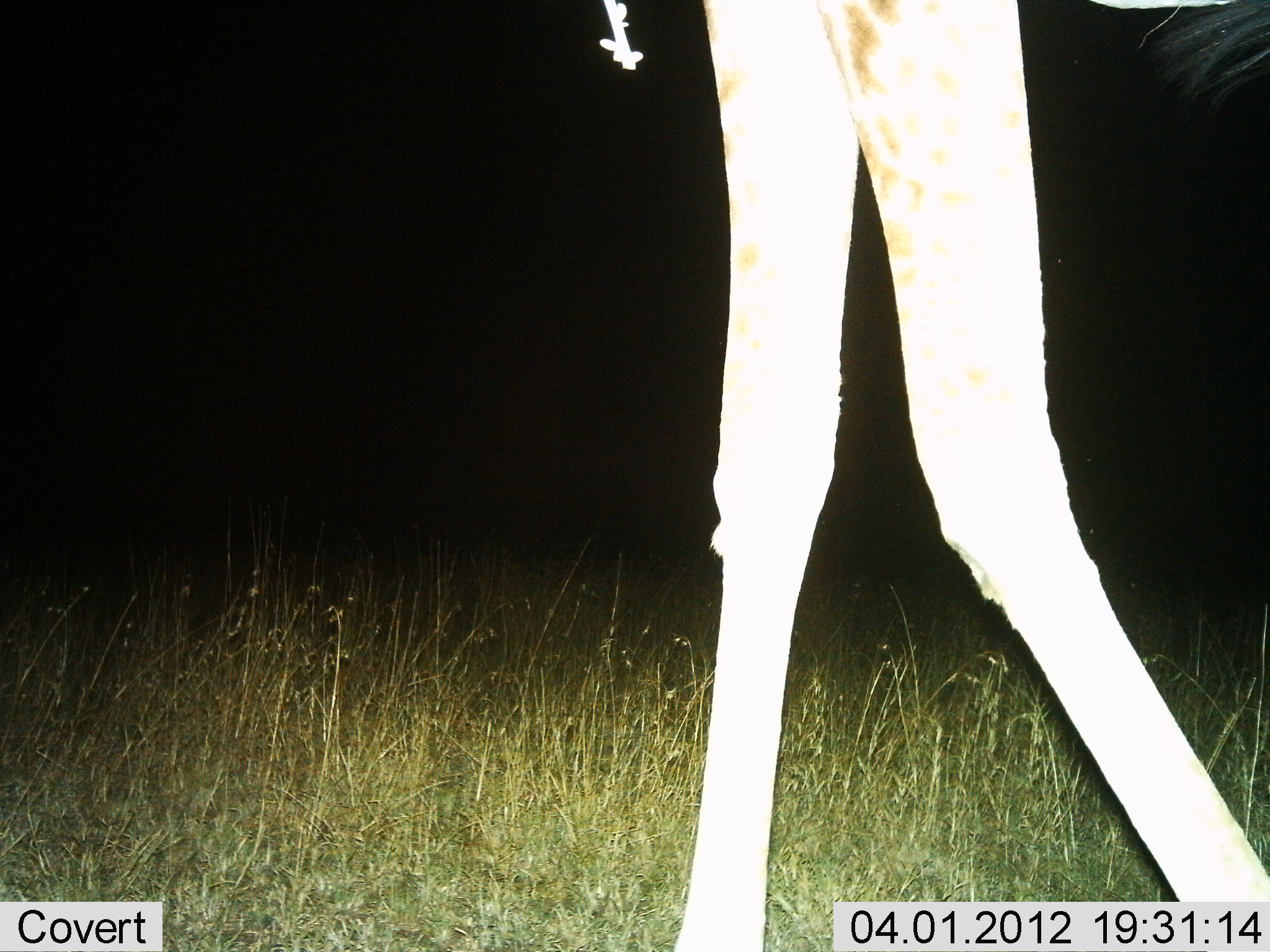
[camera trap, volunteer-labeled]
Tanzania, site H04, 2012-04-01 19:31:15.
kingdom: Animalia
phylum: Chordata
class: Mammalia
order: Artiodactyla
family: Giraffidae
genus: Giraffa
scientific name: Giraffa camelopardalis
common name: giraffe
Giraffe (Giraffa camelopardalis), count 1. Behavior (volunteer vote fractions): standing 44%, resting 0%, moving 62%, interacting 0%. Young present (vote fraction): 0%. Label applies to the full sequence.